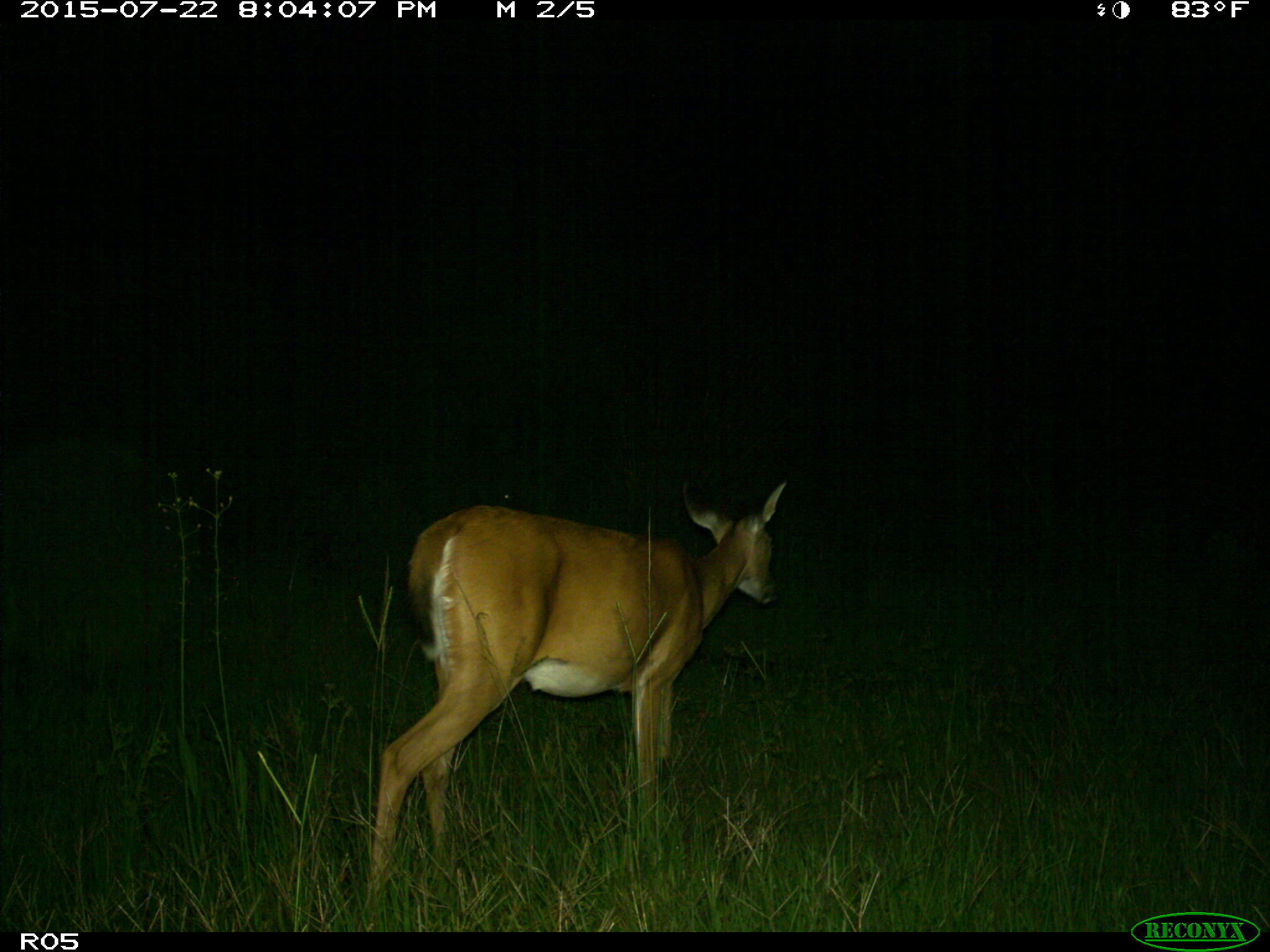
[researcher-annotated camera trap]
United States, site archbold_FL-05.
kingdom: Animalia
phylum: Chordata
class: Mammalia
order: Artiodactyla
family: Cervidae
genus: Odocoileus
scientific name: Odocoileus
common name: deer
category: unidentified deer